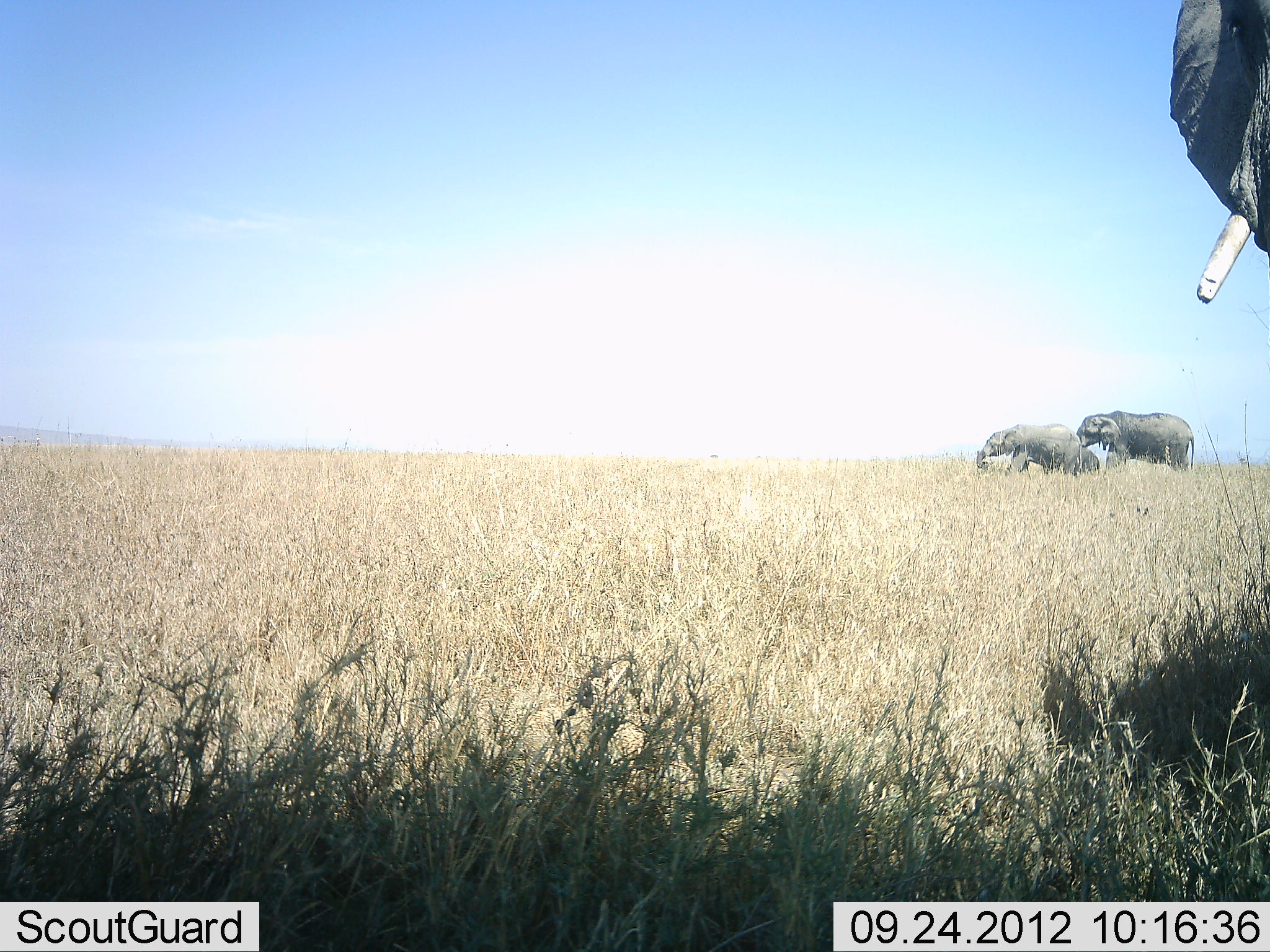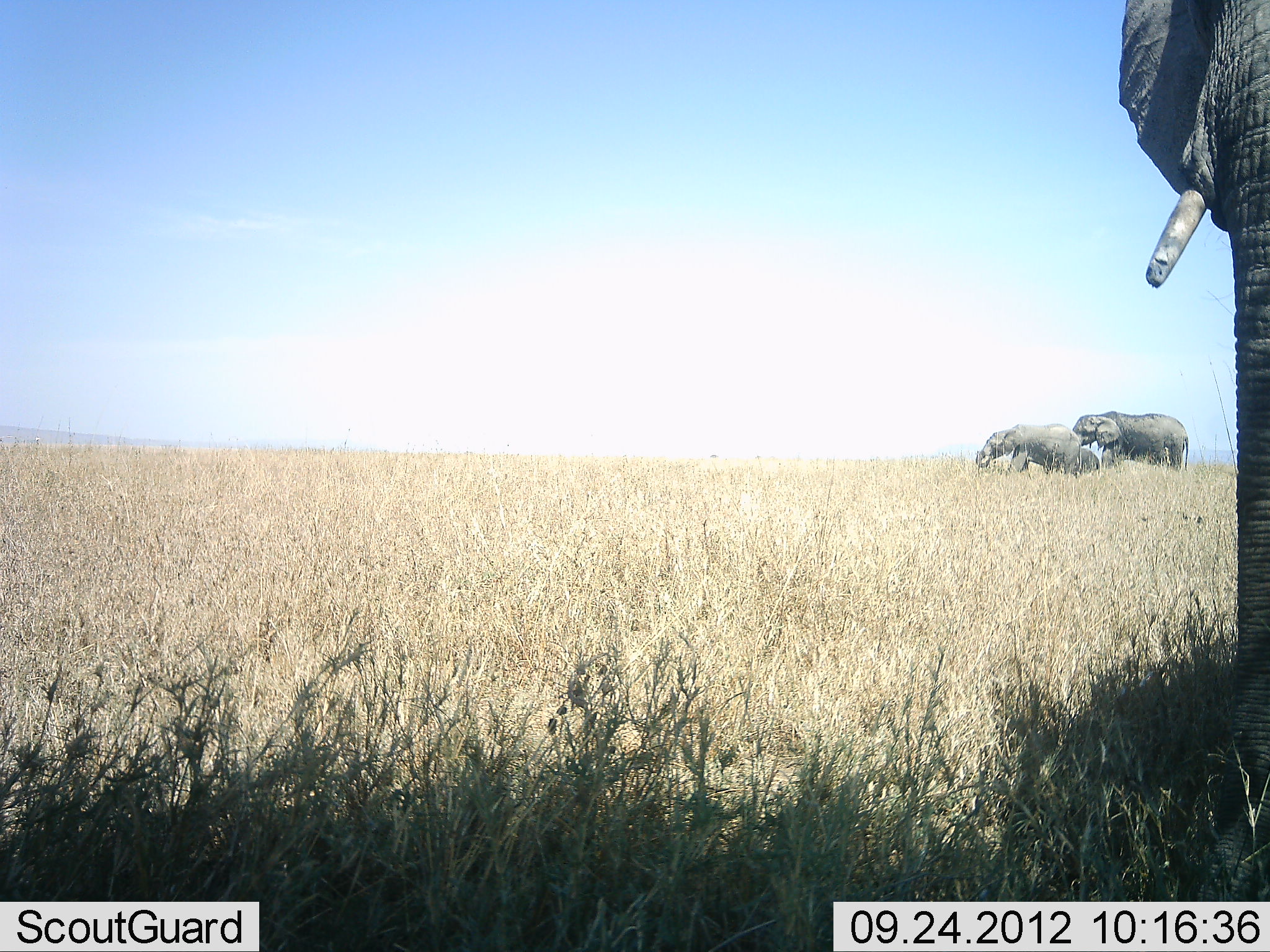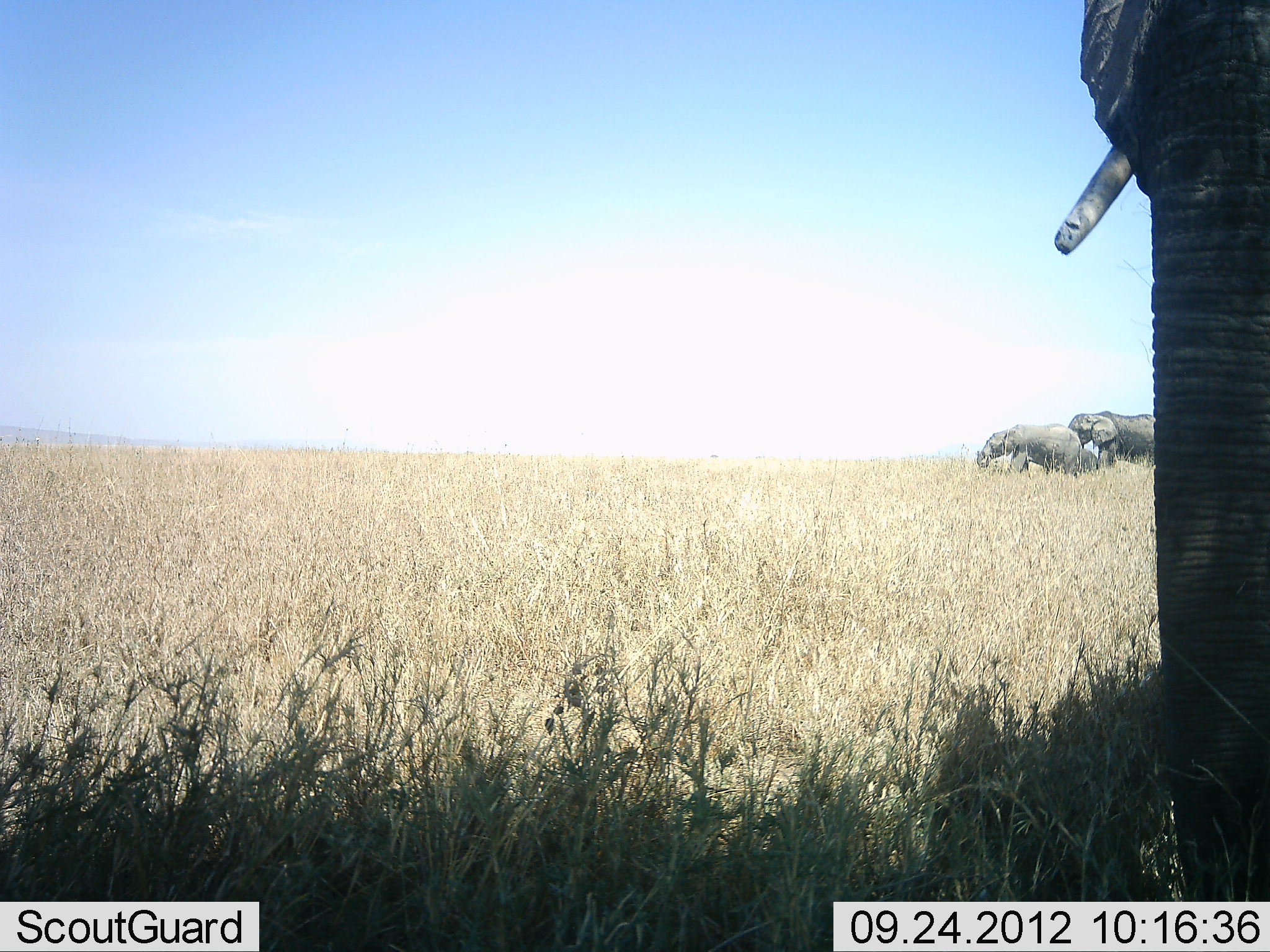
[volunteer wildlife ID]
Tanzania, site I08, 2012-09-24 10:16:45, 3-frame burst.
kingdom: Animalia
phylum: Chordata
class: Mammalia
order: Proboscidea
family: Elephantidae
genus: Loxodonta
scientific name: Loxodonta africana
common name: african bush elephant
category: elephant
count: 4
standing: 60%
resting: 10%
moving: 80%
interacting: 30%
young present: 20%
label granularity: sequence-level